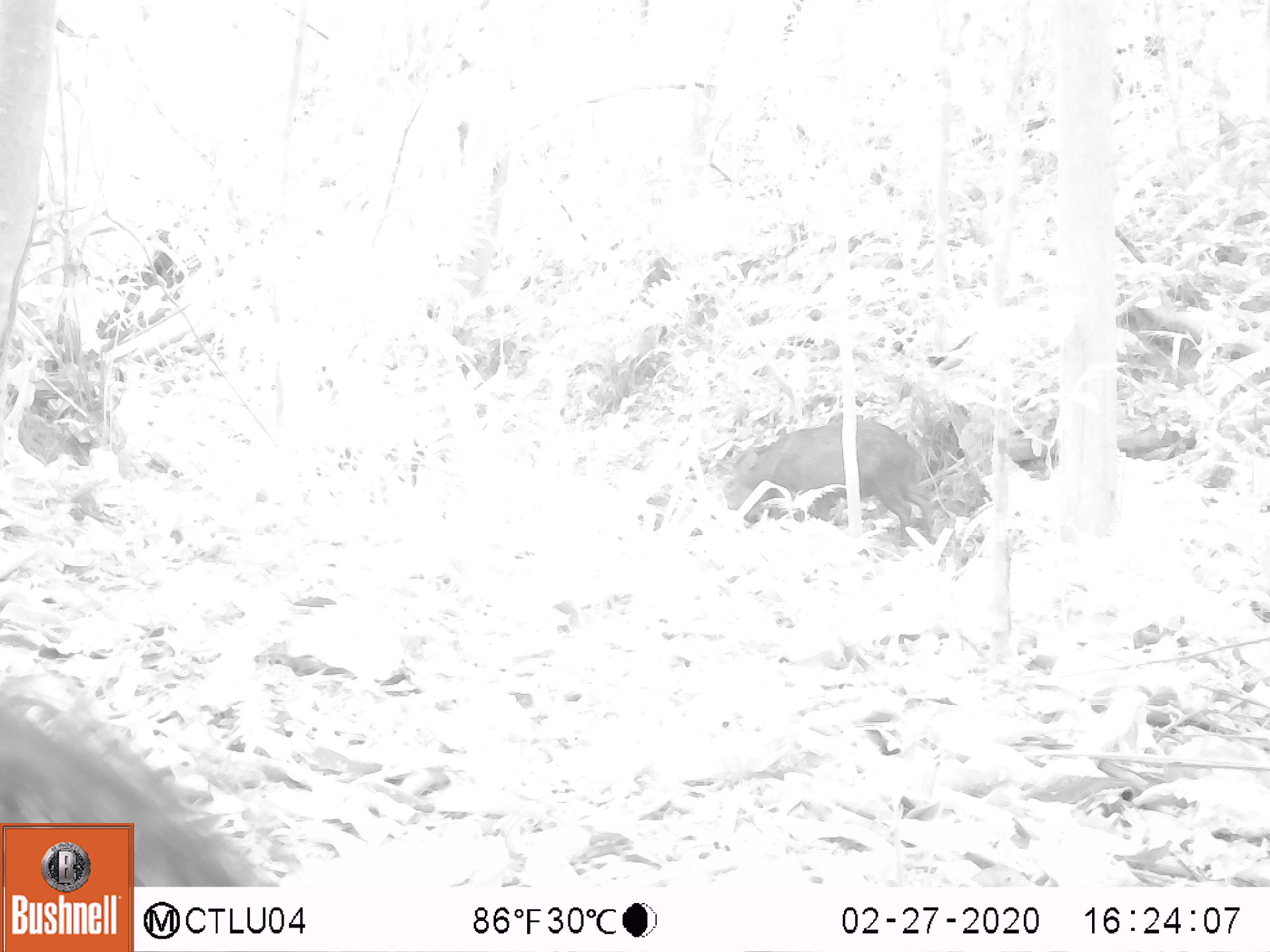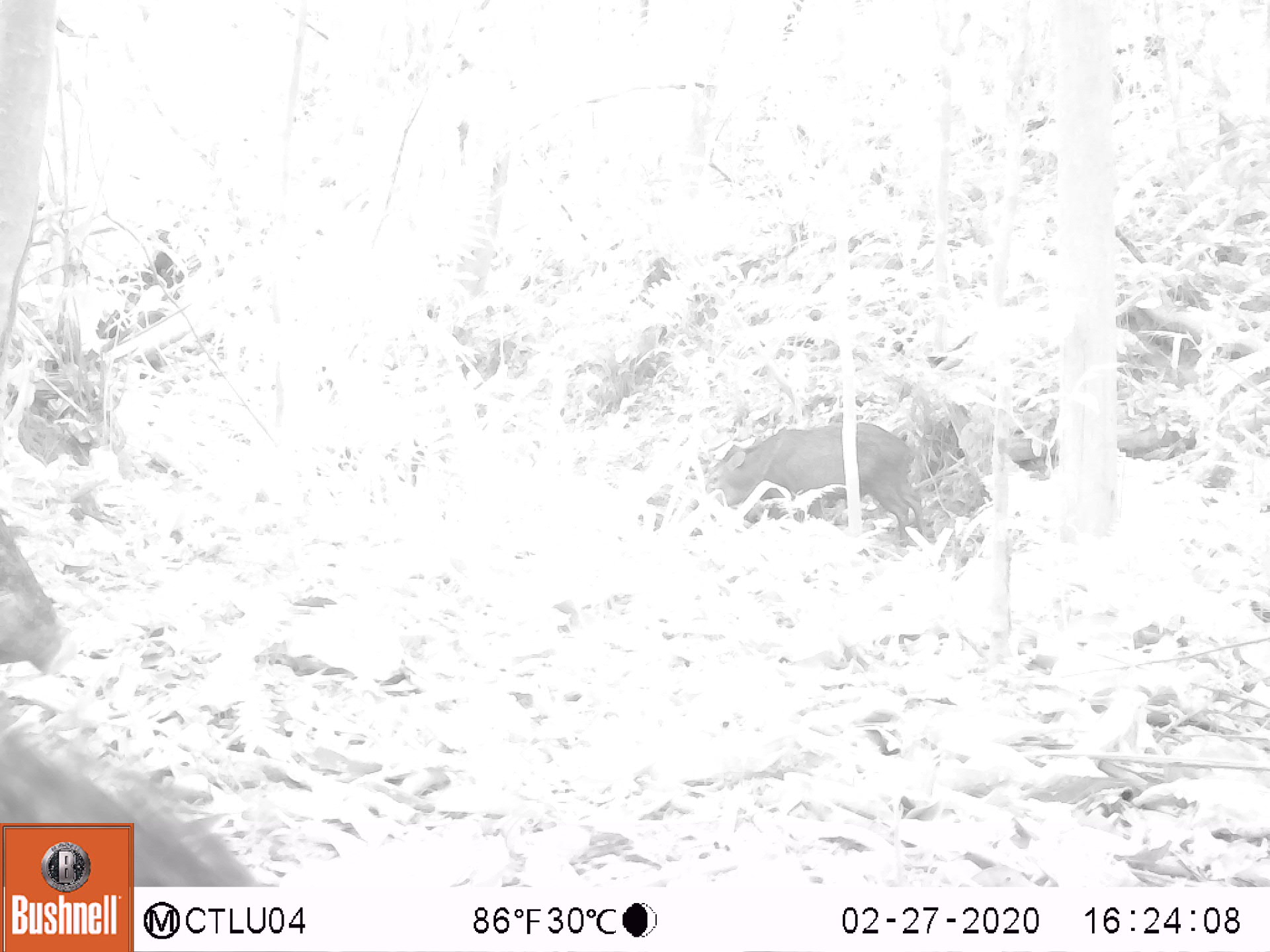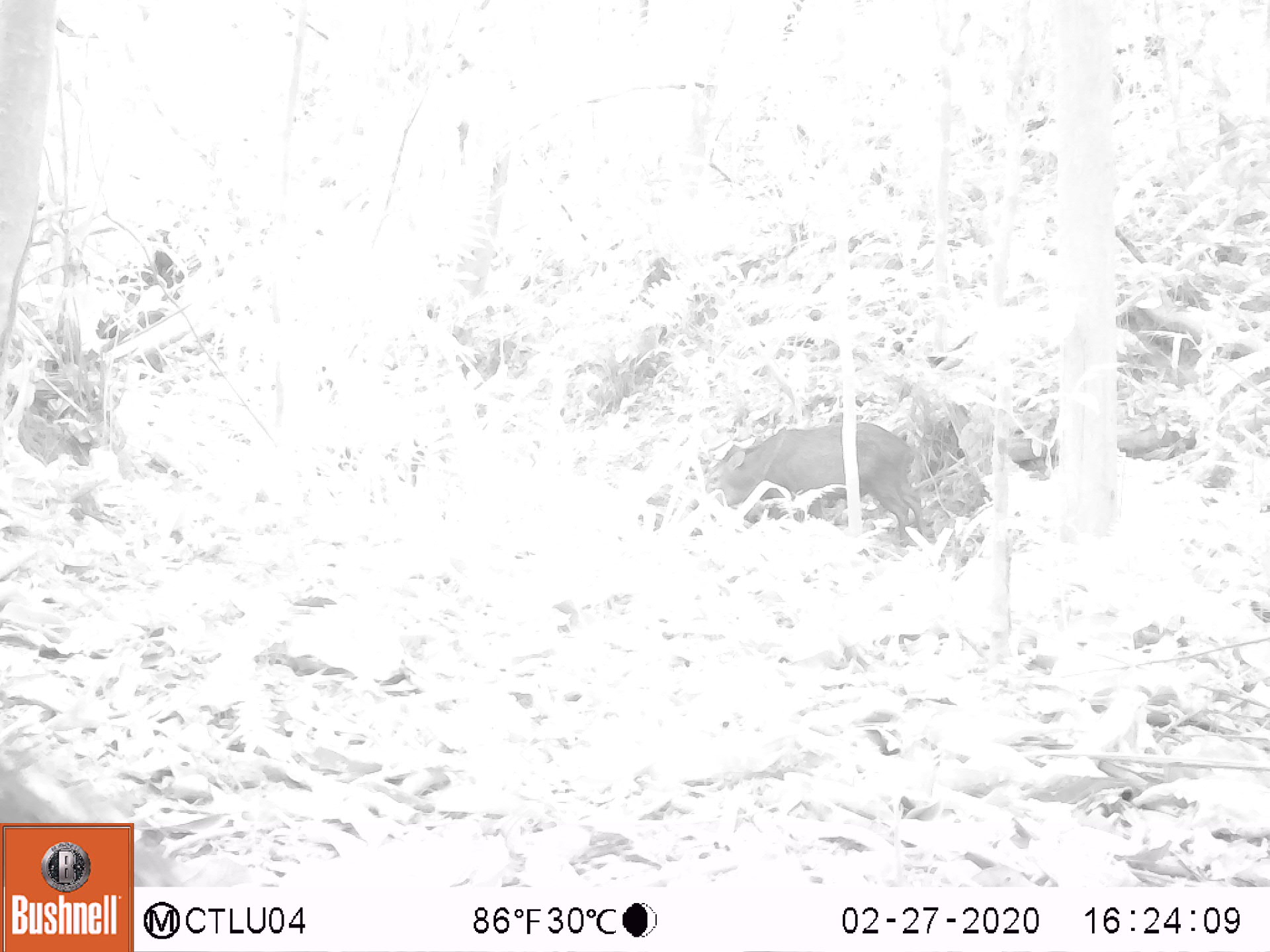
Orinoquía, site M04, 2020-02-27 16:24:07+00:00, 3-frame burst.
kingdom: Animalia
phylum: Chordata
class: Mammalia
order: Artiodactyla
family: Tayassuidae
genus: Pecari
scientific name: Pecari tajacu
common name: collared peccary